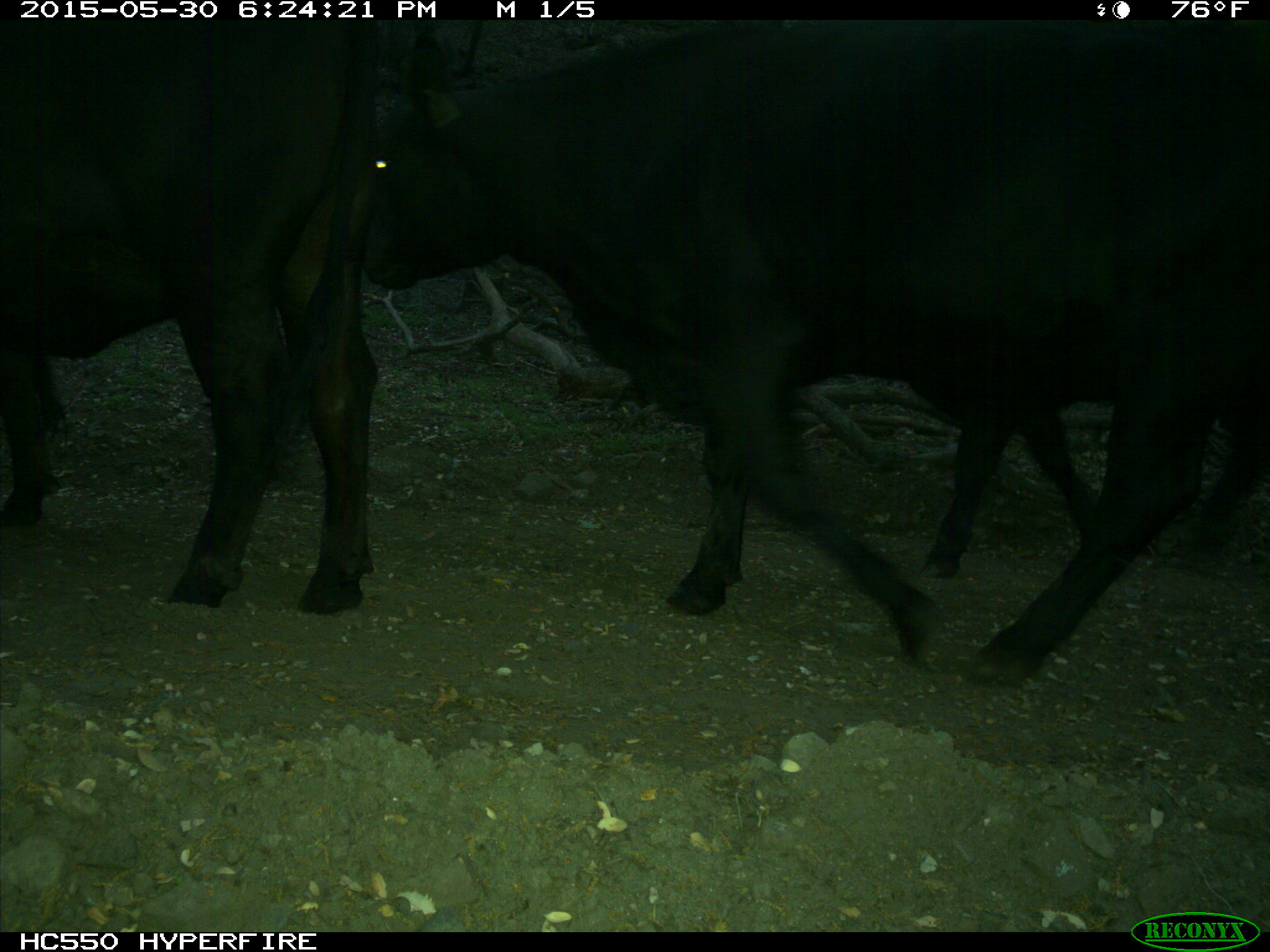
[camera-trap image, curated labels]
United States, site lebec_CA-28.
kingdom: Animalia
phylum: Chordata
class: Mammalia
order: Artiodactyla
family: Bovidae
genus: Bos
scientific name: Bos taurus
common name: domestic cow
Bos taurus (domestic cow).